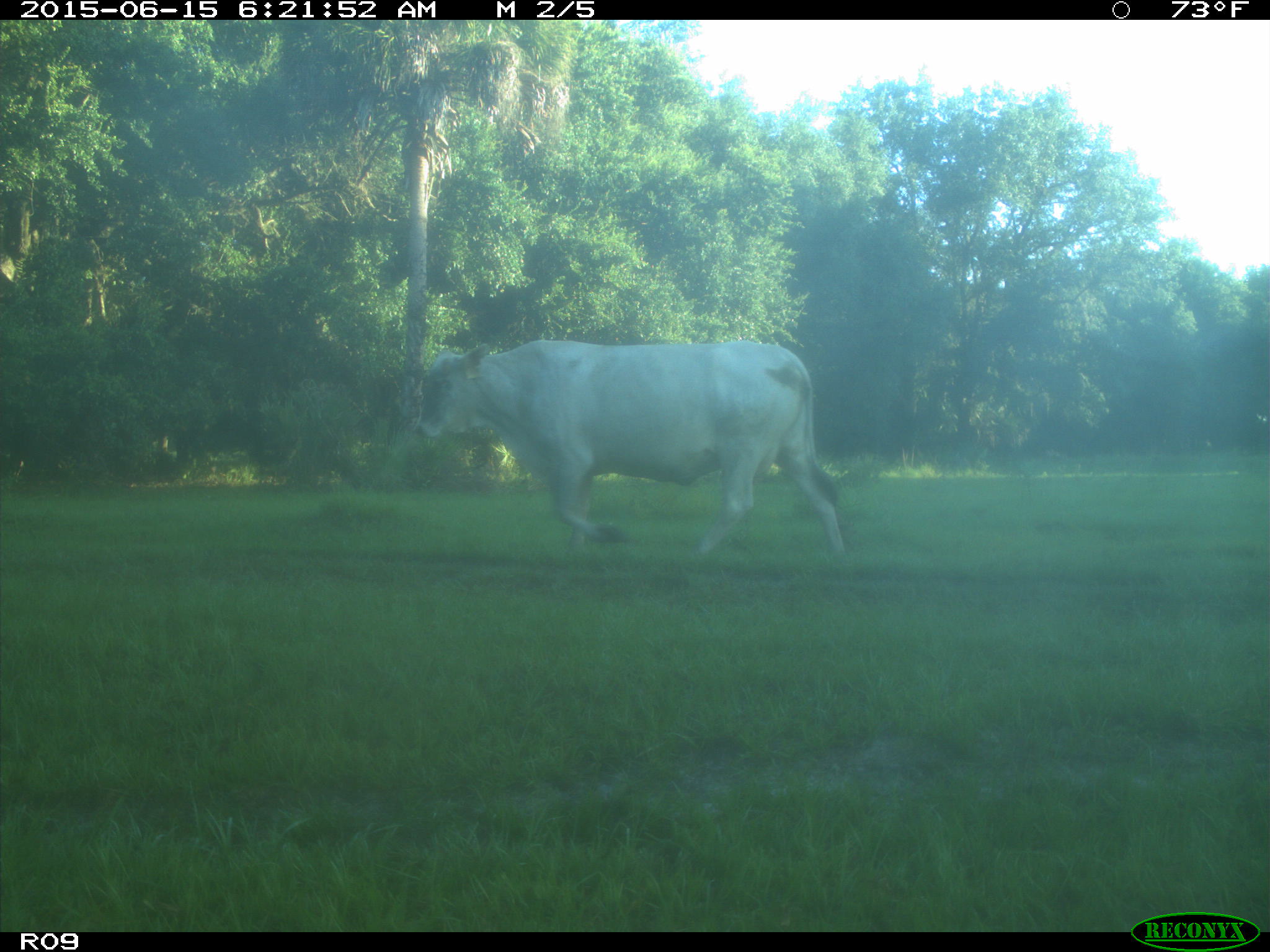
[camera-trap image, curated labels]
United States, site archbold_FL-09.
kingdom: Animalia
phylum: Chordata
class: Mammalia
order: Artiodactyla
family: Bovidae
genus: Bos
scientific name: Bos taurus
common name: domestic cow